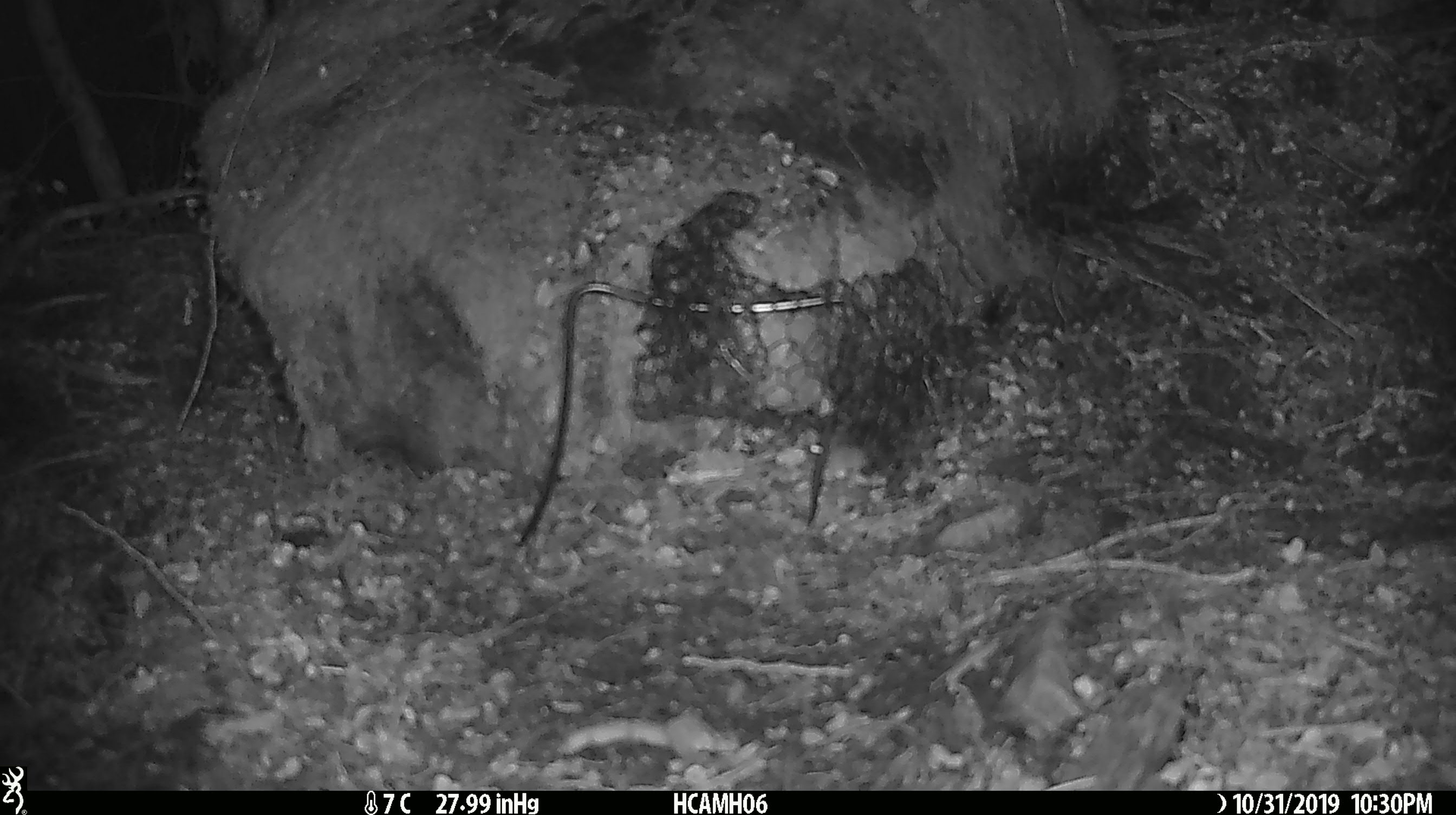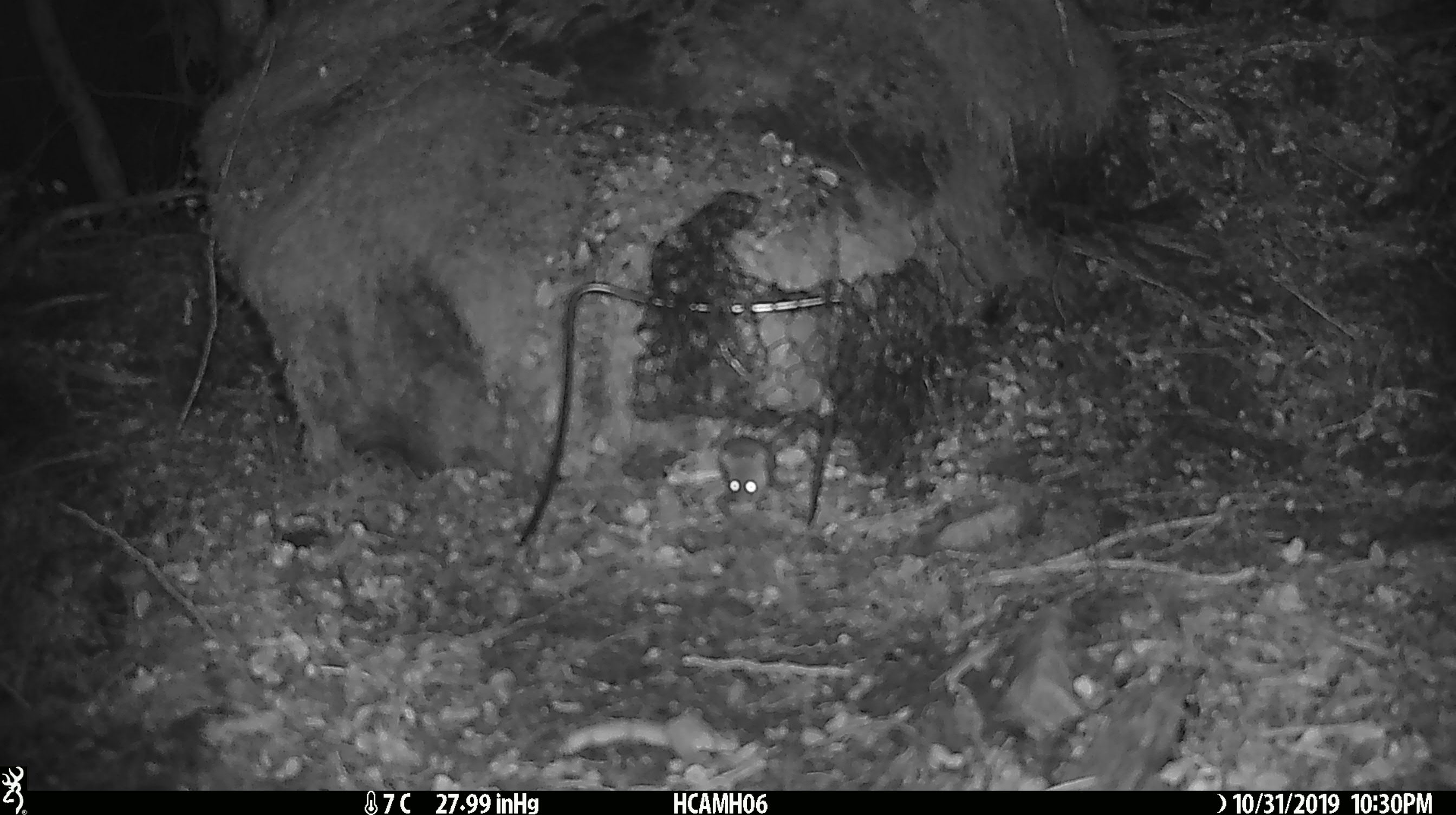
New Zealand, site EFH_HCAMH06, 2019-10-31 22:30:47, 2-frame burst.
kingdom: Animalia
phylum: Chordata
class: Mammalia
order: Rodentia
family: Muridae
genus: Mus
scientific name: Mus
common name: mouse